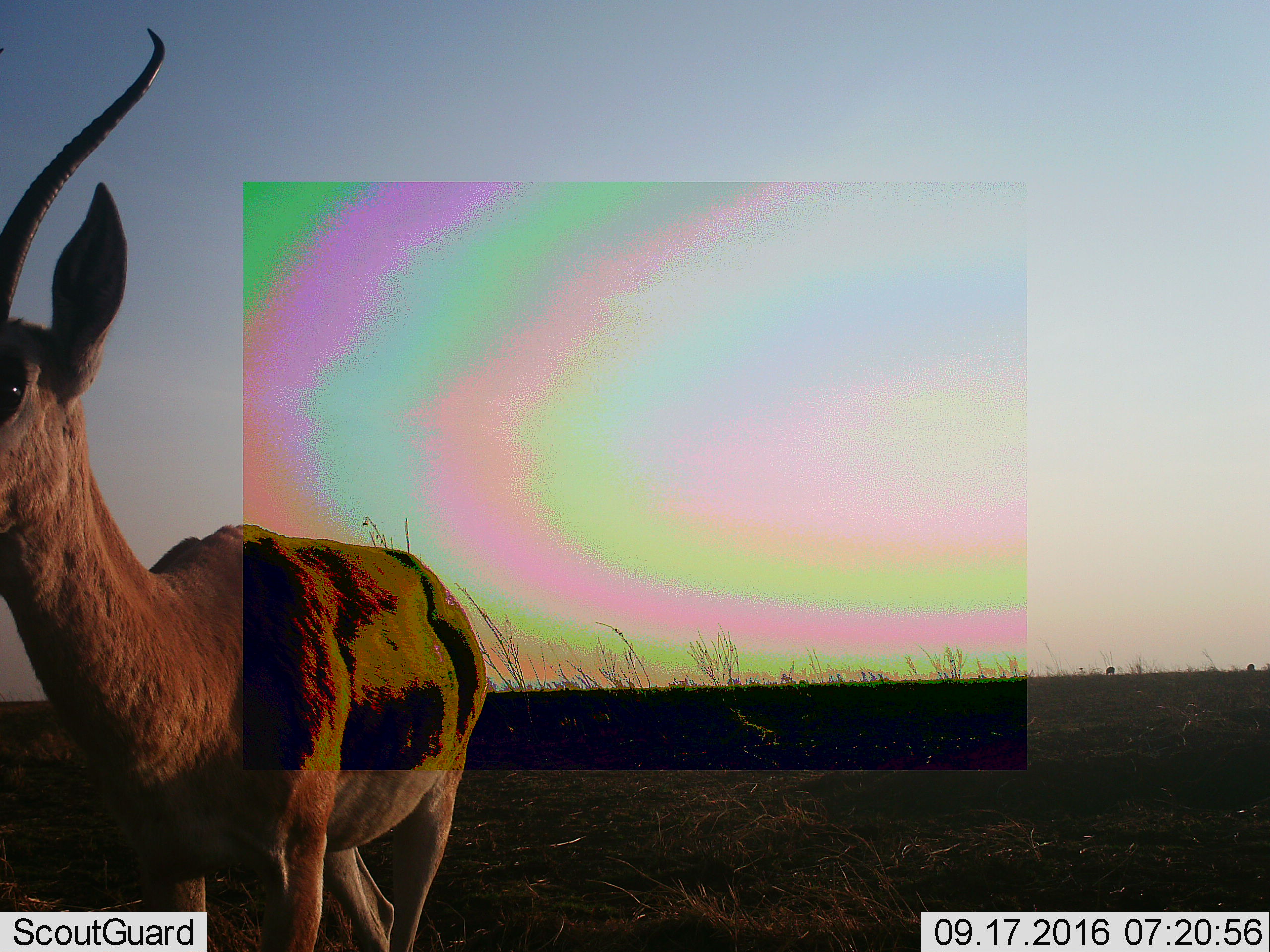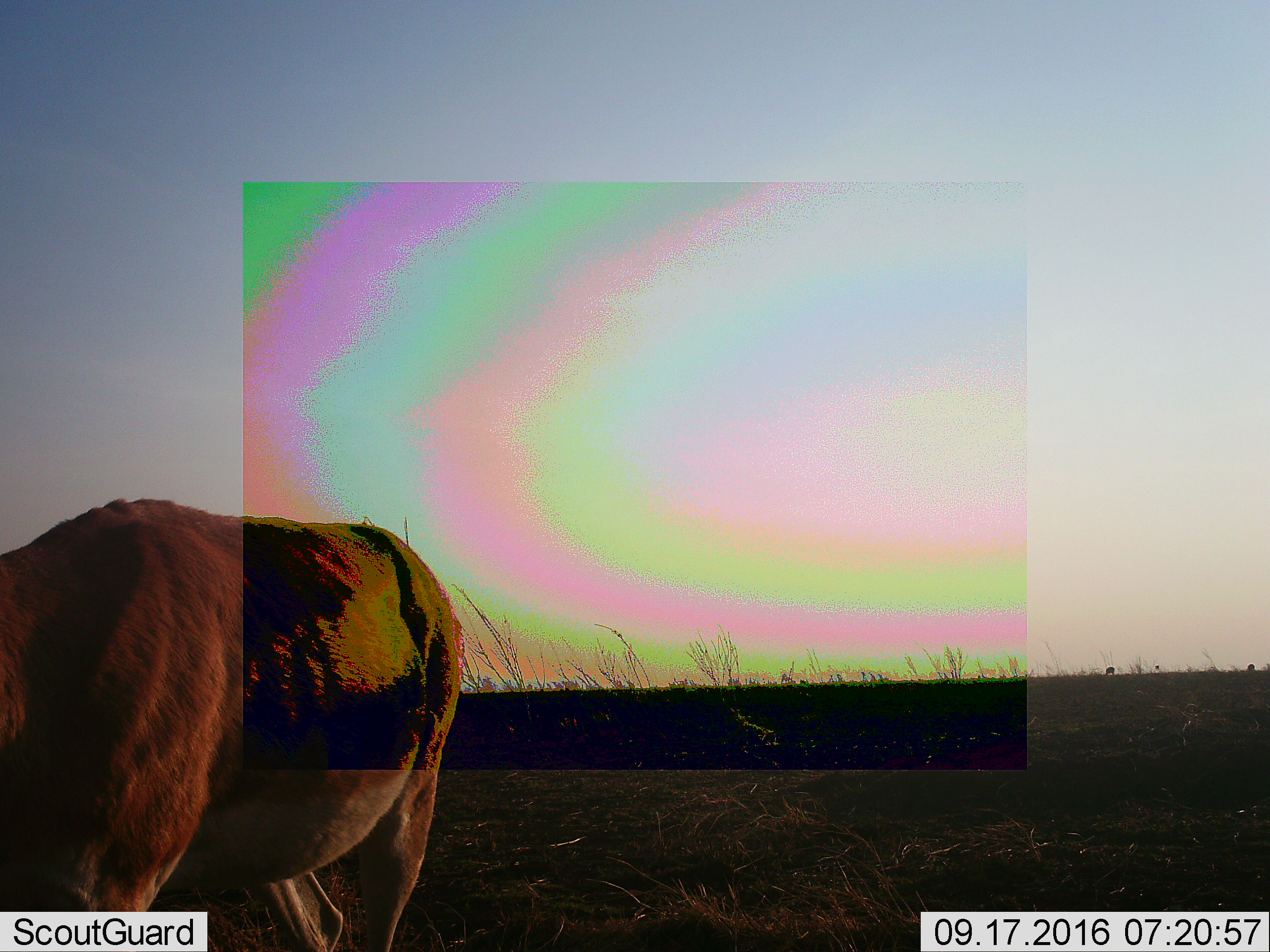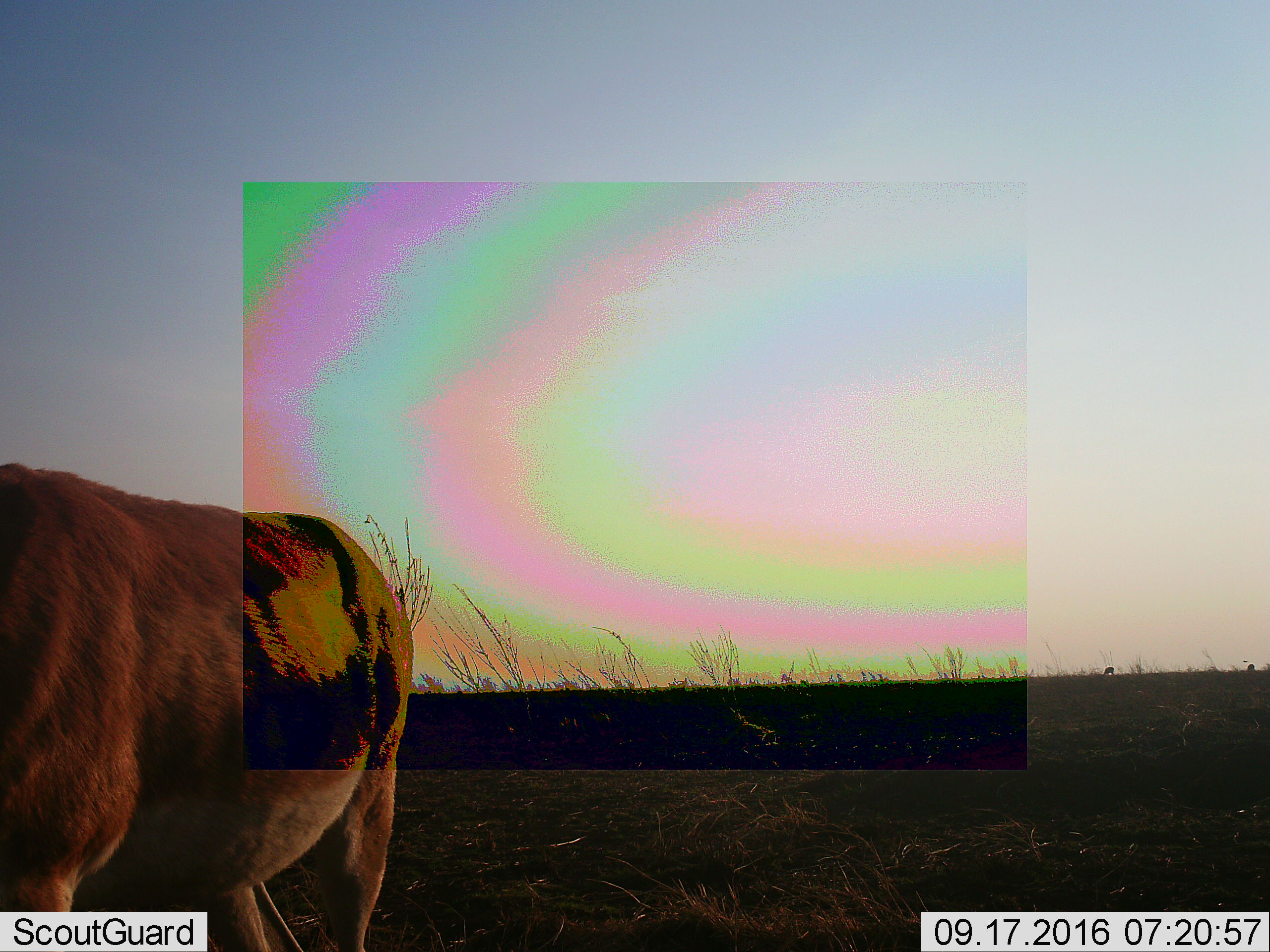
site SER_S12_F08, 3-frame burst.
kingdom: Animalia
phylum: Chordata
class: Mammalia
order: Artiodactyla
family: Bovidae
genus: Aepyceros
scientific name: Aepyceros melampus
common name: impala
Impala (Aepyceros melampus), count 1. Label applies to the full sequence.